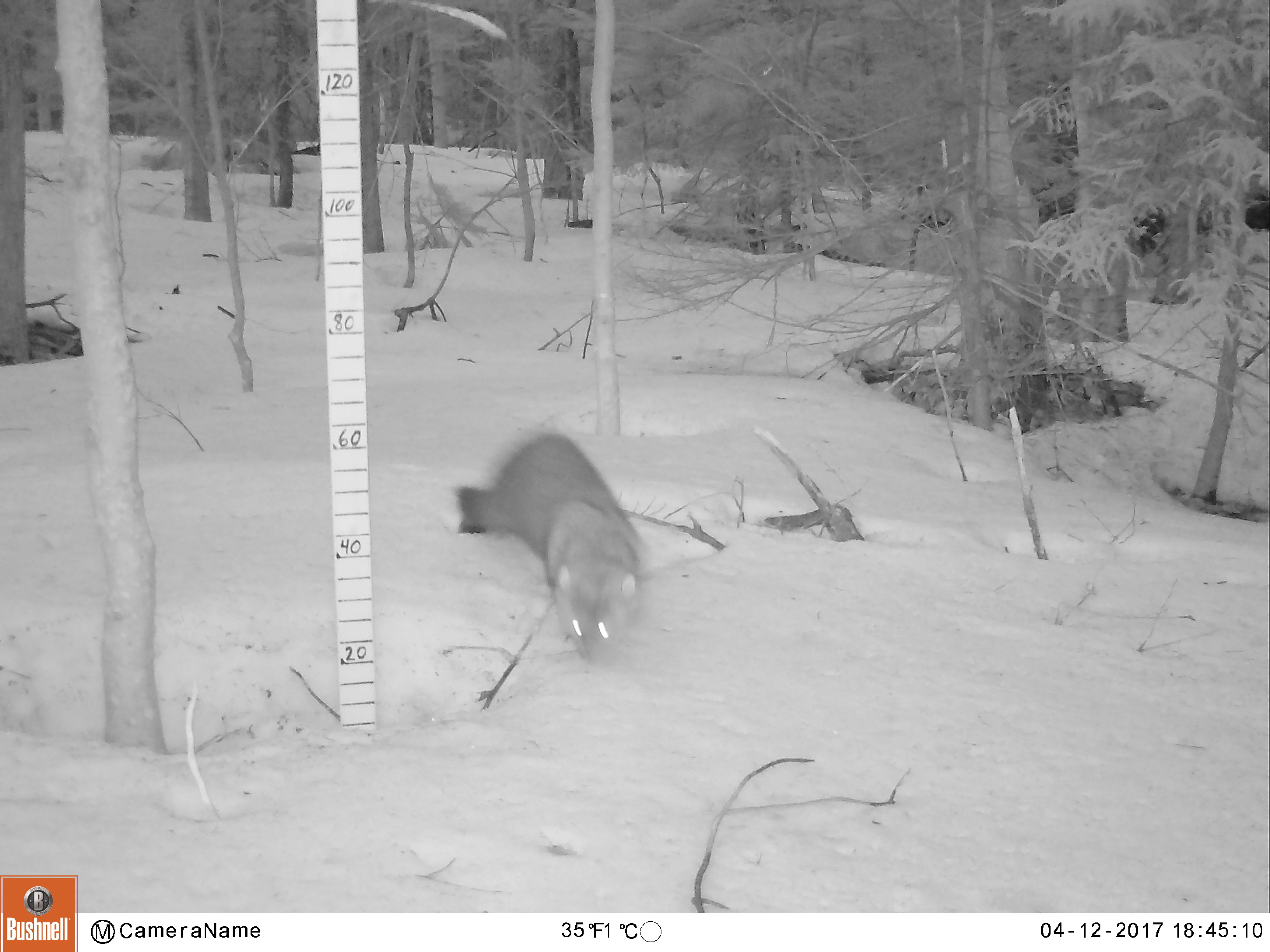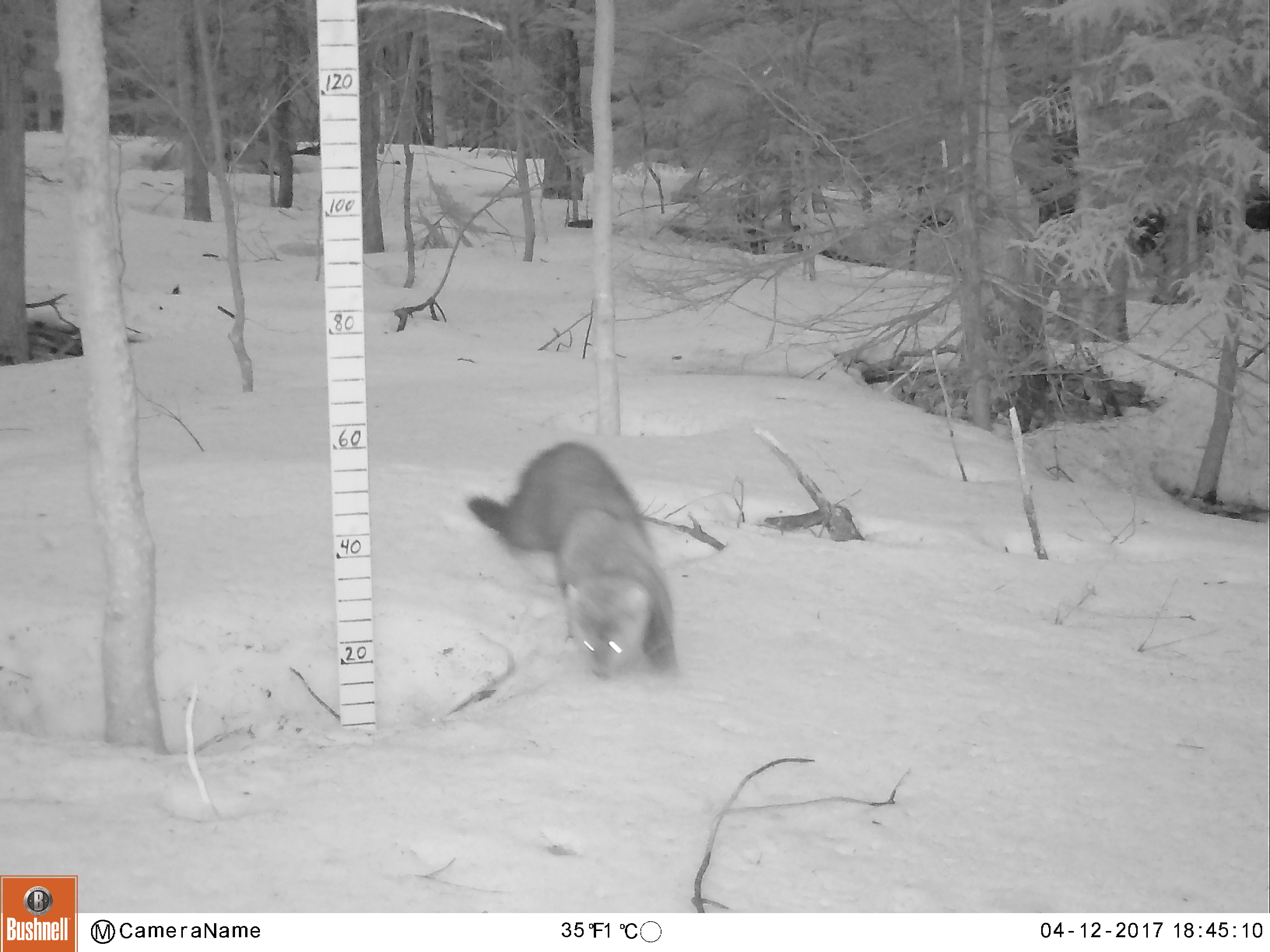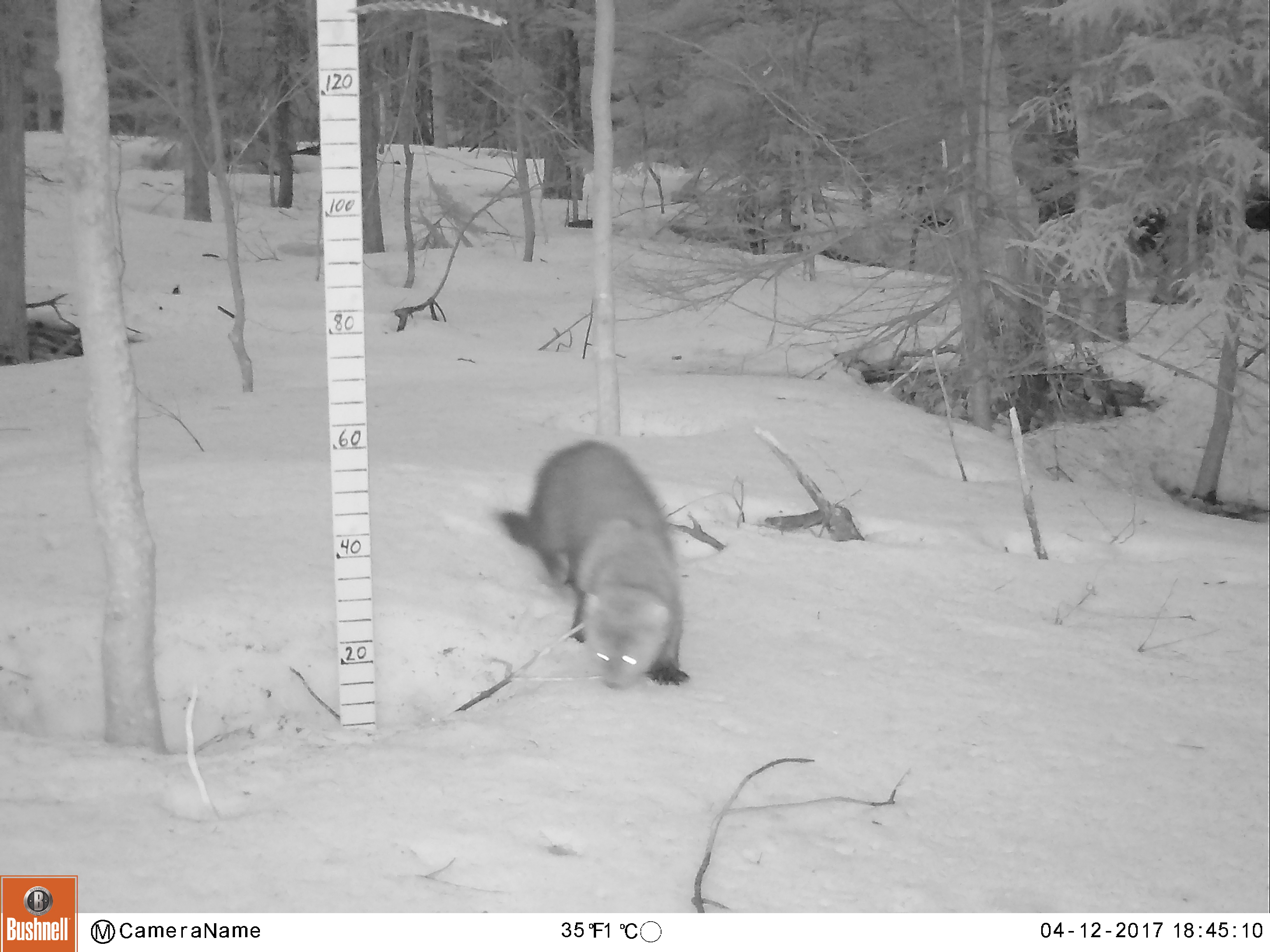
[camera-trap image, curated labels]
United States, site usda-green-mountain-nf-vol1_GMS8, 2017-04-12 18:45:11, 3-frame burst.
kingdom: Animalia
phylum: Chordata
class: Mammalia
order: Carnivora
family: Mustelidae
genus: Pekania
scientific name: Pekania pennanti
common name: fisher